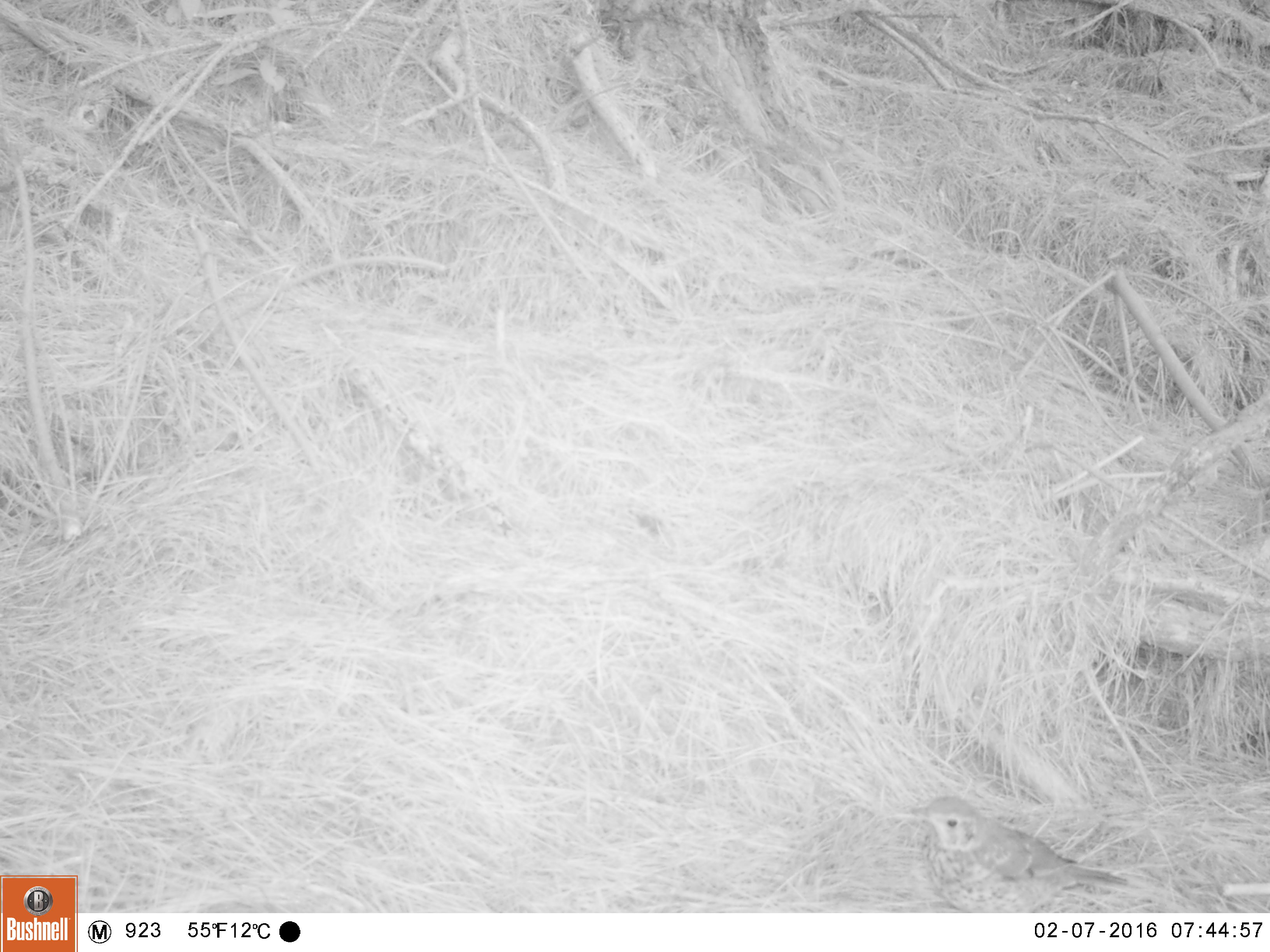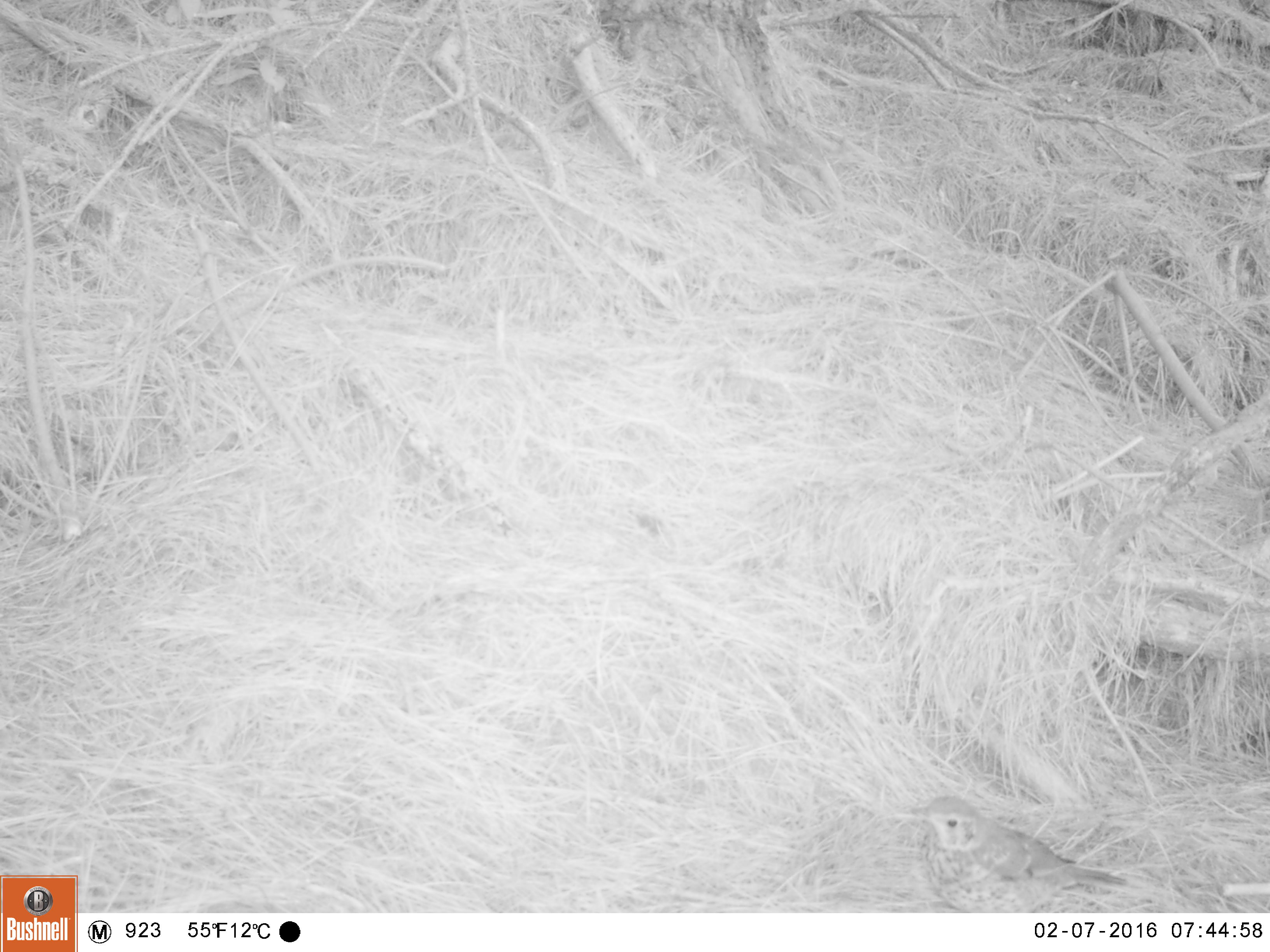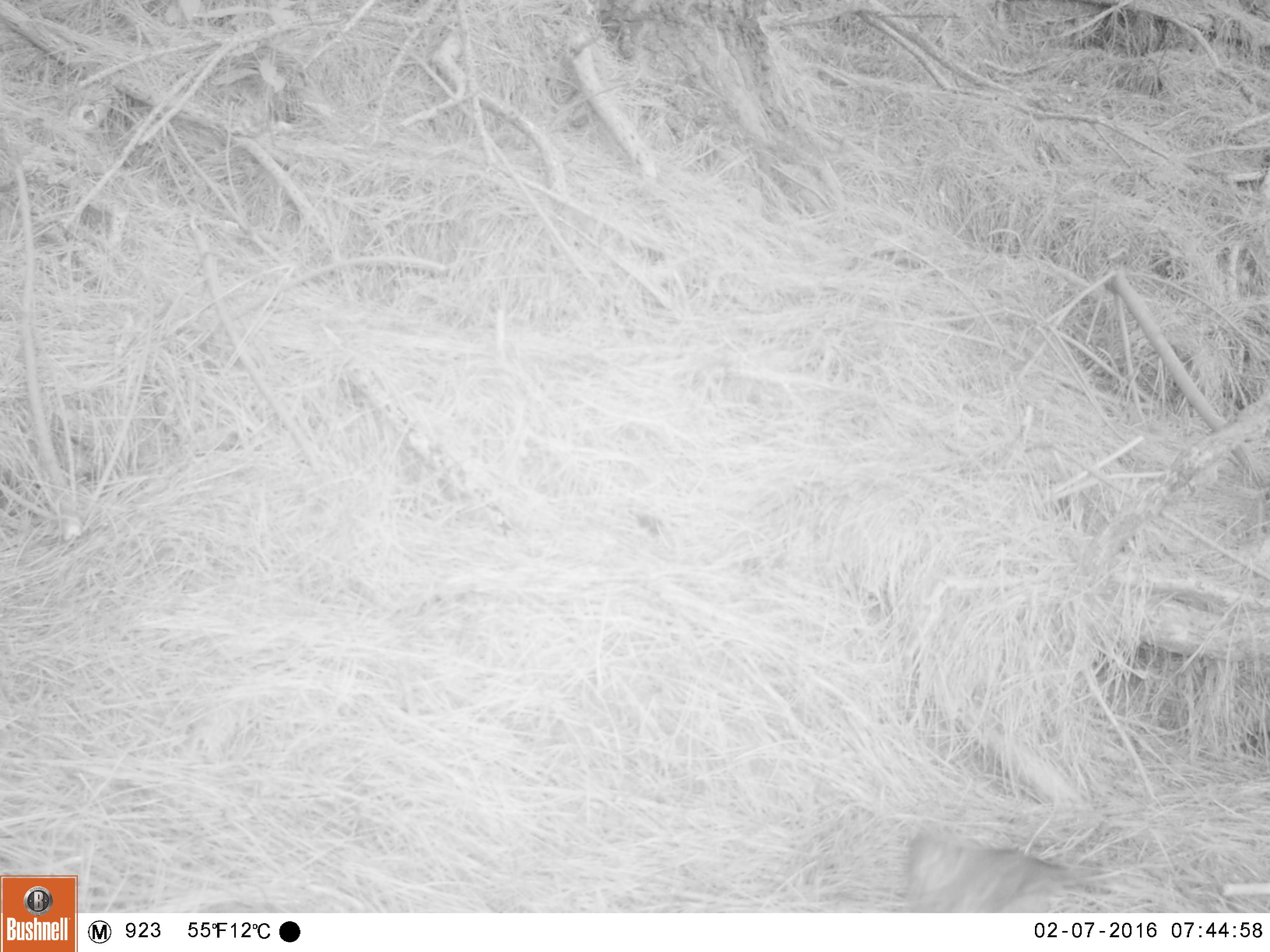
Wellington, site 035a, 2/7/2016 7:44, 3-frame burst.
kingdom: Animalia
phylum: Chordata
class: Aves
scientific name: Aves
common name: bird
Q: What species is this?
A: Bird (Aves).